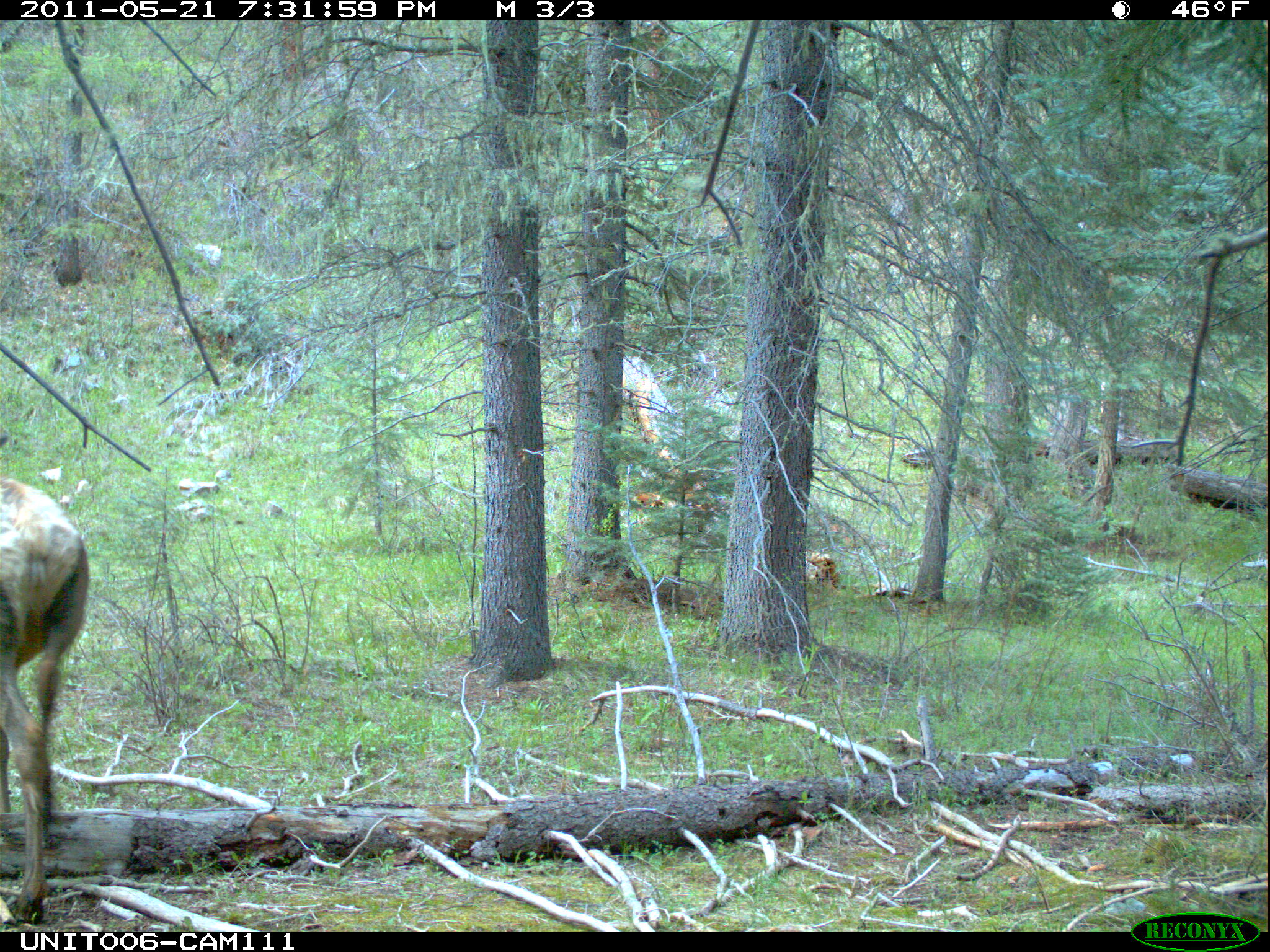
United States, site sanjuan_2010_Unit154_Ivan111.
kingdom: Animalia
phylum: Chordata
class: Mammalia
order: Artiodactyla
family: Cervidae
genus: Cervus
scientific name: Cervus elaphus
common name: red deer